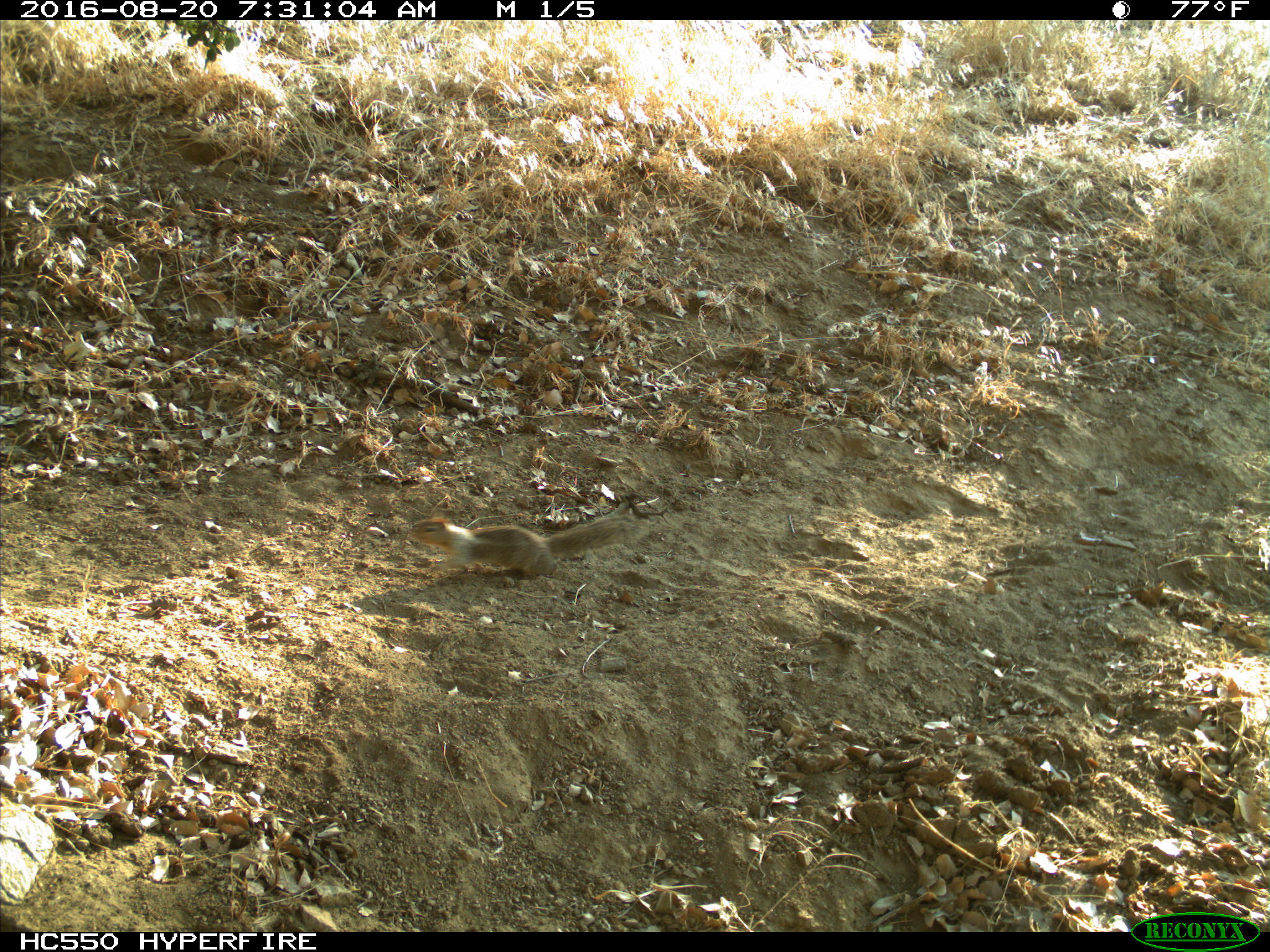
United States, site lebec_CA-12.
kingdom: Animalia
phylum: Chordata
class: Mammalia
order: Rodentia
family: Sciuridae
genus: Otospermophilus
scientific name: Otospermophilus beecheyi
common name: california ground squirrel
Otospermophilus beecheyi (california ground squirrel).